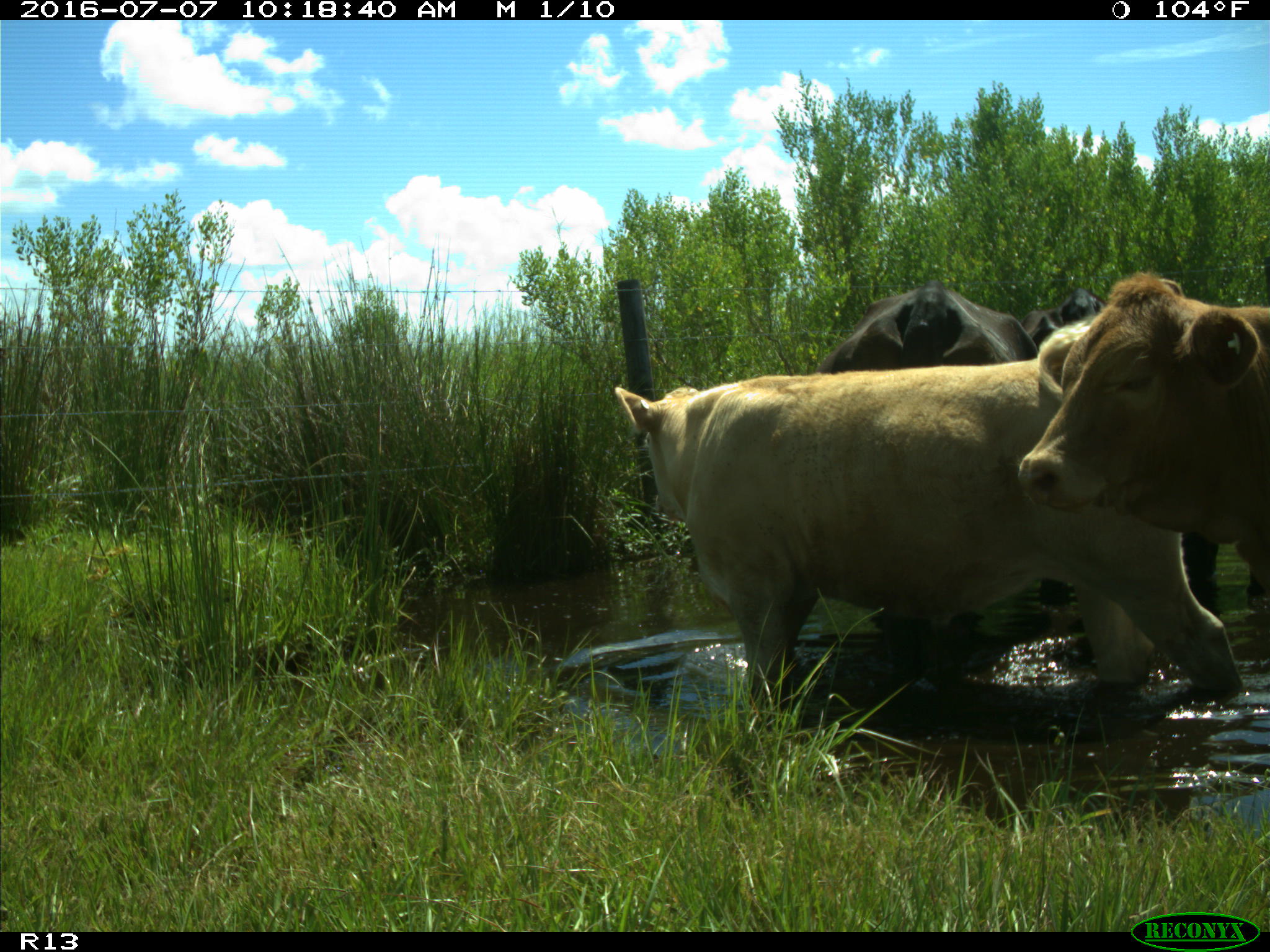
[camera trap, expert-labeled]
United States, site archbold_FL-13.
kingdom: Animalia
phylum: Chordata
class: Mammalia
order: Artiodactyla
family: Bovidae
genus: Bos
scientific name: Bos taurus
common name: domestic cow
Bos taurus (domestic cow).